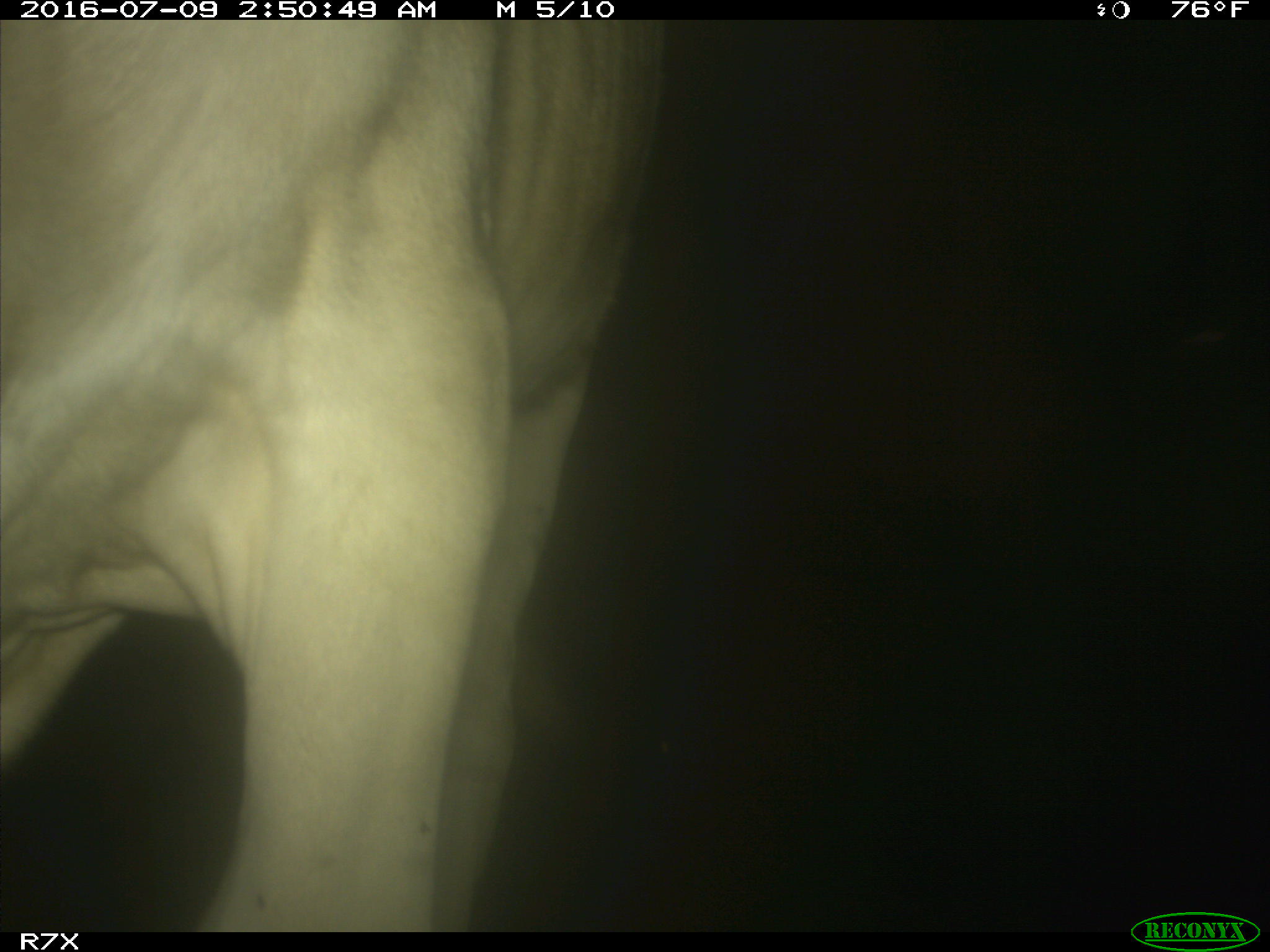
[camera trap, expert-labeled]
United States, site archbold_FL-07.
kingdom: Animalia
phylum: Chordata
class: Mammalia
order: Artiodactyla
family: Bovidae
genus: Bos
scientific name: Bos taurus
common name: domestic cow